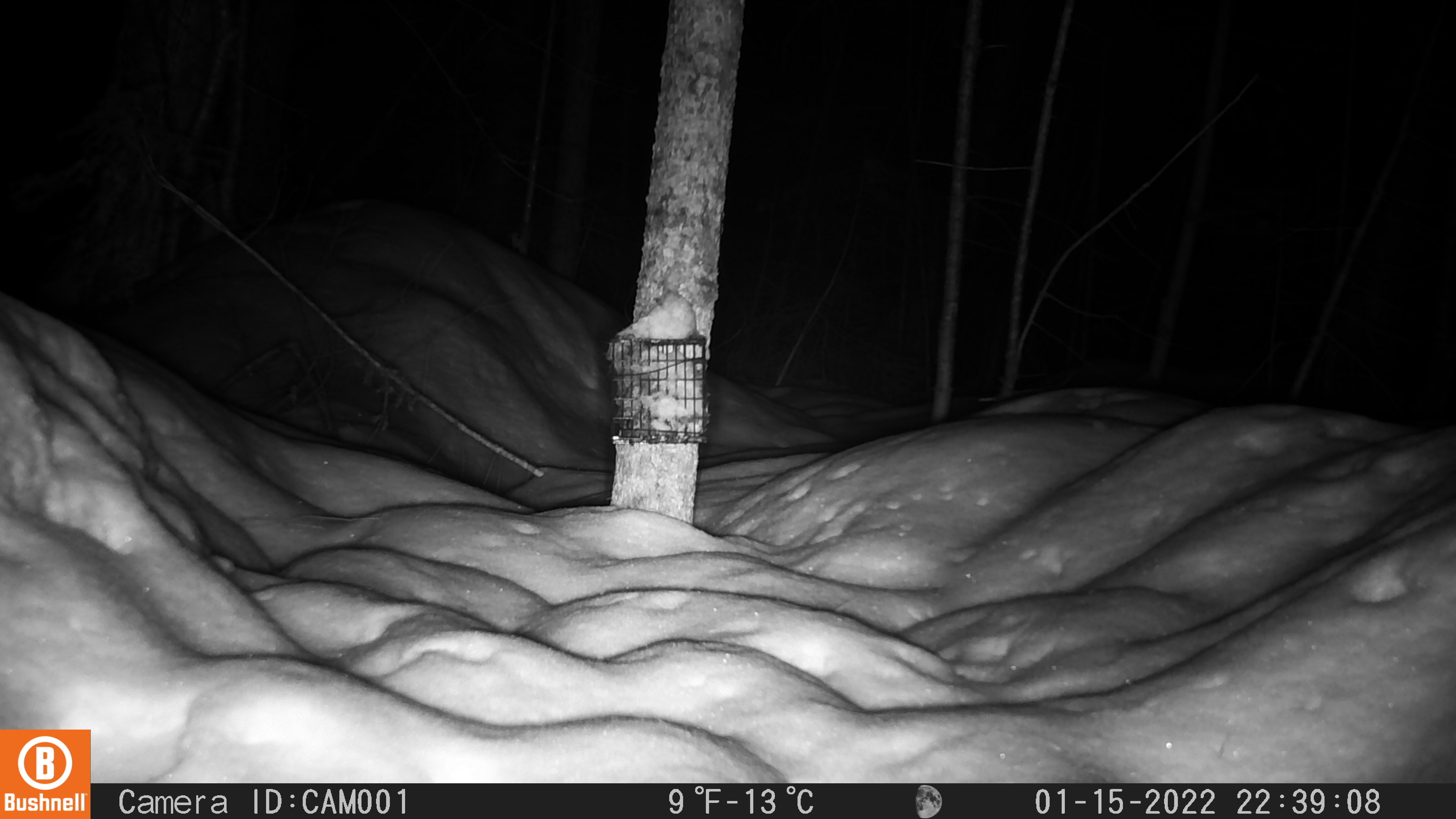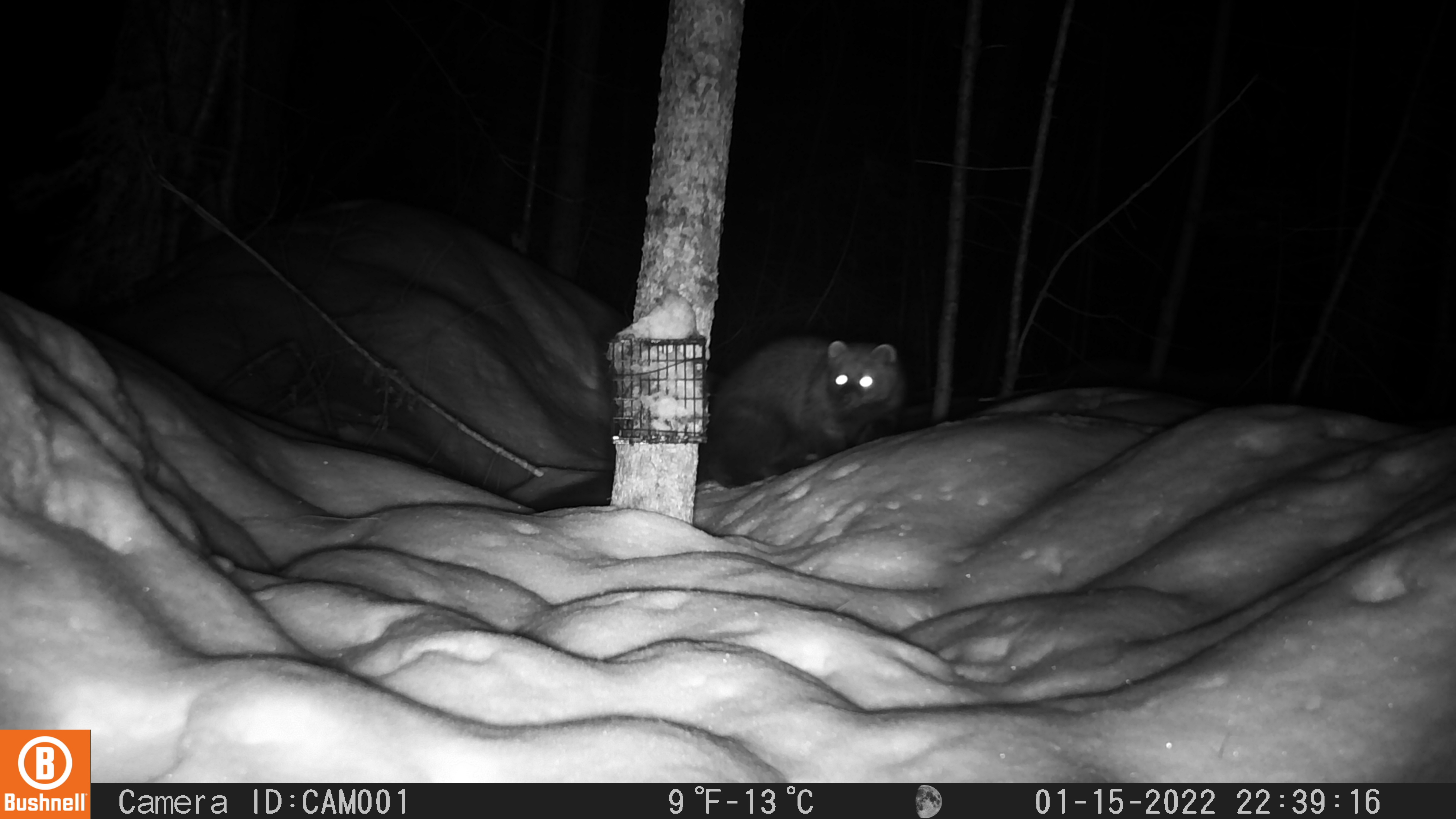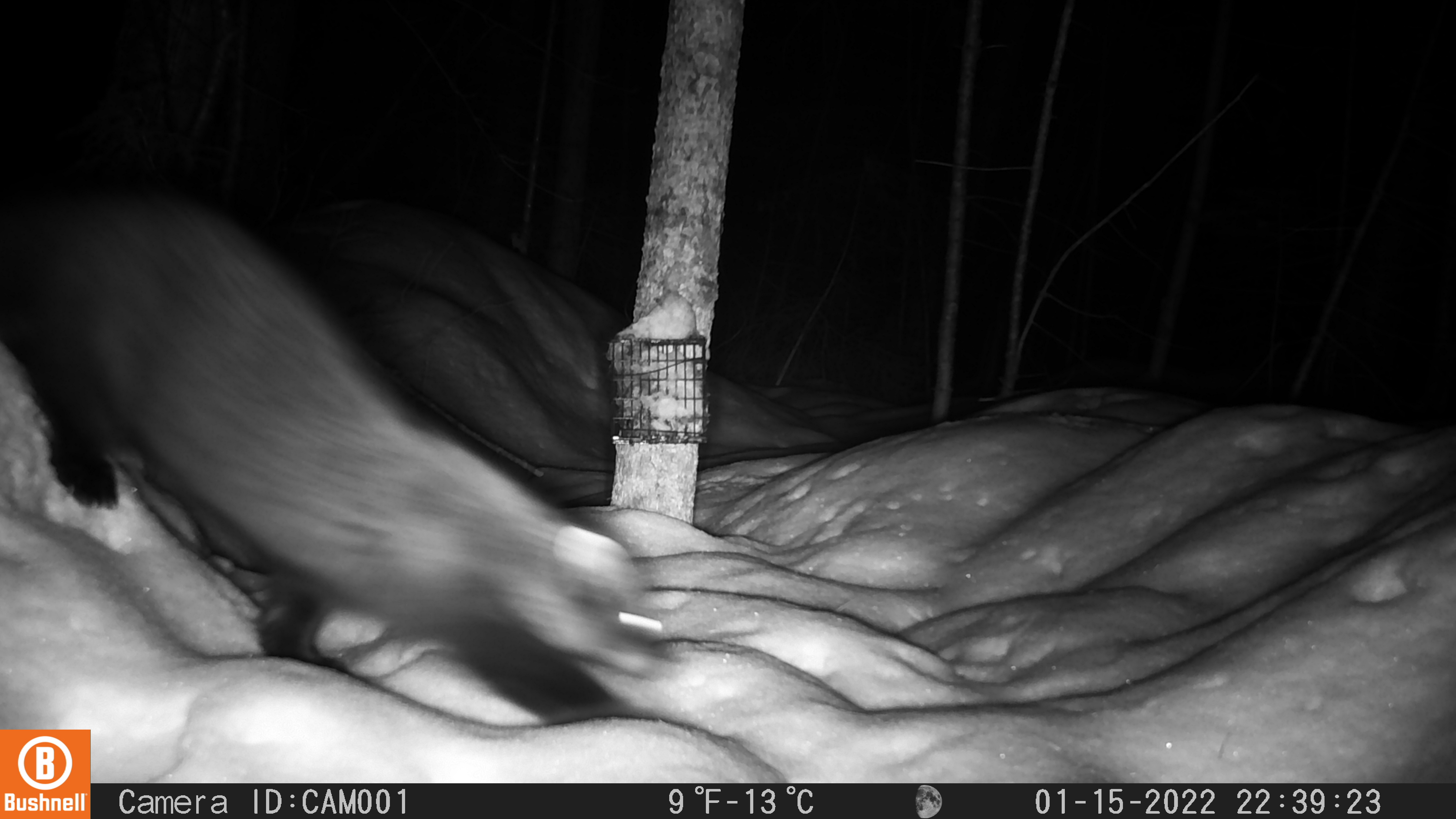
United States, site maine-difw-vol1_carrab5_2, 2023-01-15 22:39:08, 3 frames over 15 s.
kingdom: Animalia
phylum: Chordata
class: Mammalia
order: Carnivora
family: Mustelidae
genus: Pekania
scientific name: Pekania pennanti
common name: fisher